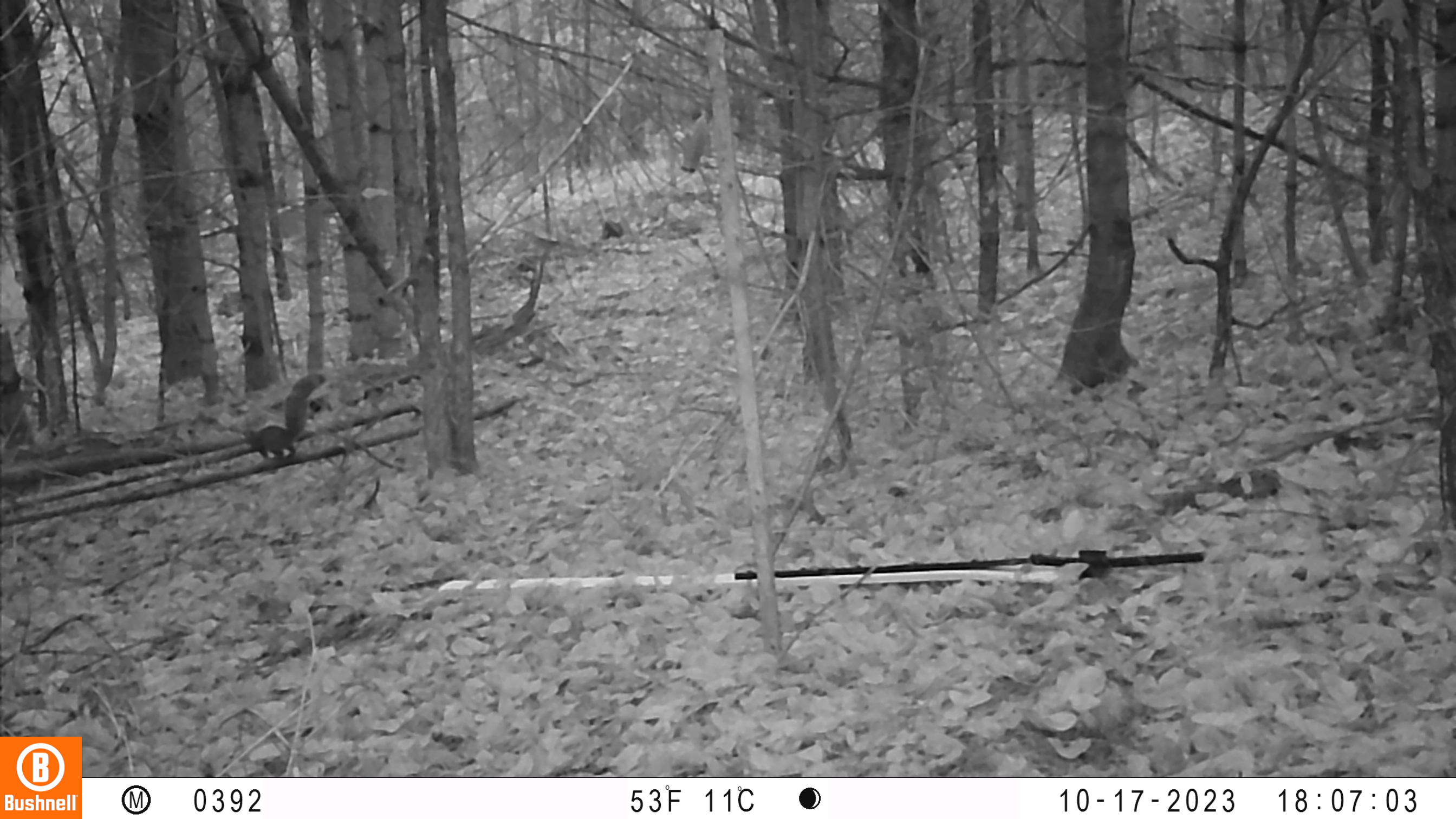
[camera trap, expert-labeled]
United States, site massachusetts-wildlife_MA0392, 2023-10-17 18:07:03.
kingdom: Animalia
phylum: Chordata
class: Mammalia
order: Rodentia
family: Sciuridae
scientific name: Sciuridae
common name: squirrel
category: squirrel sp.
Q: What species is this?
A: Squirrel sp. (squirrel) (Sciuridae).